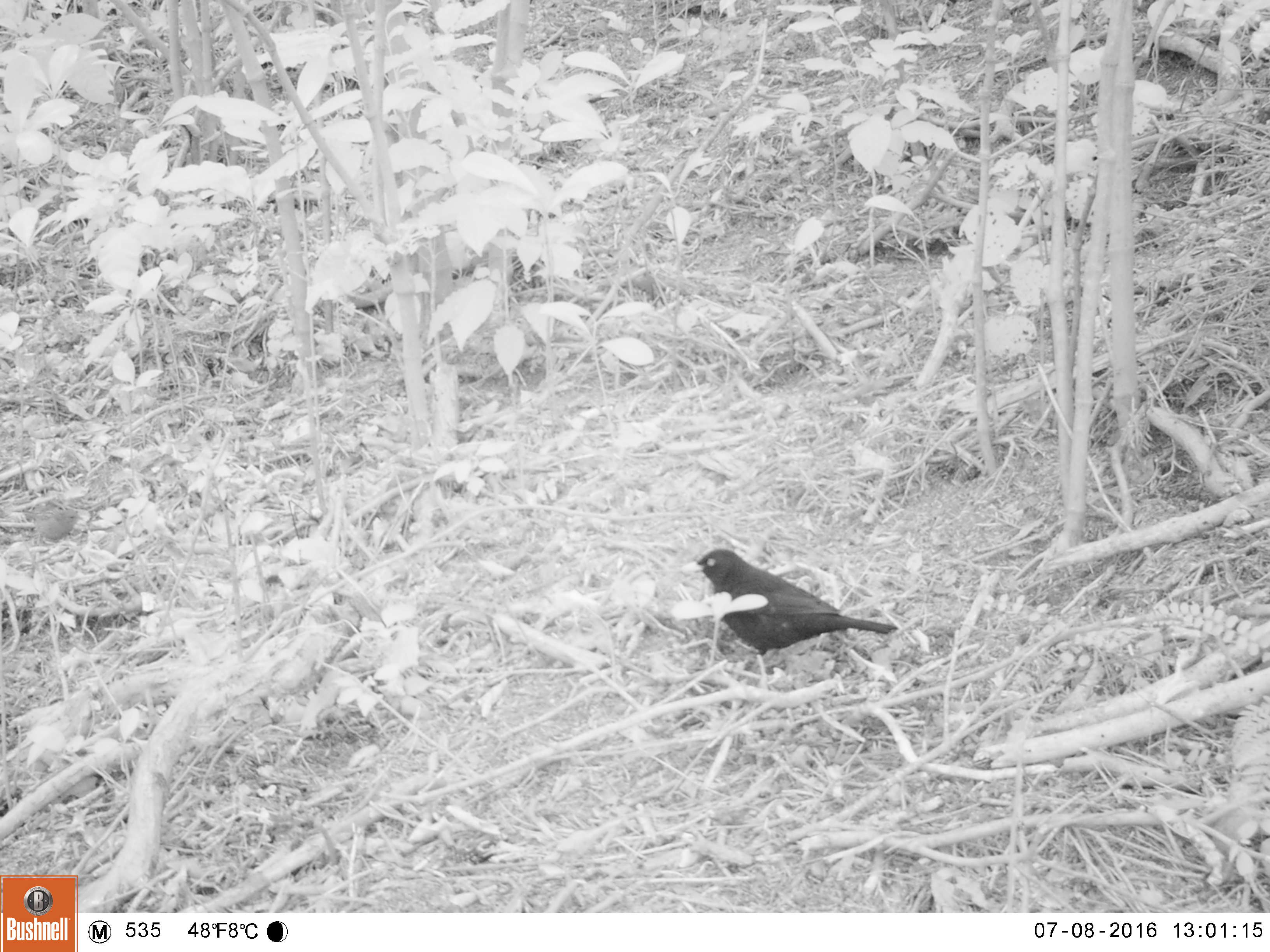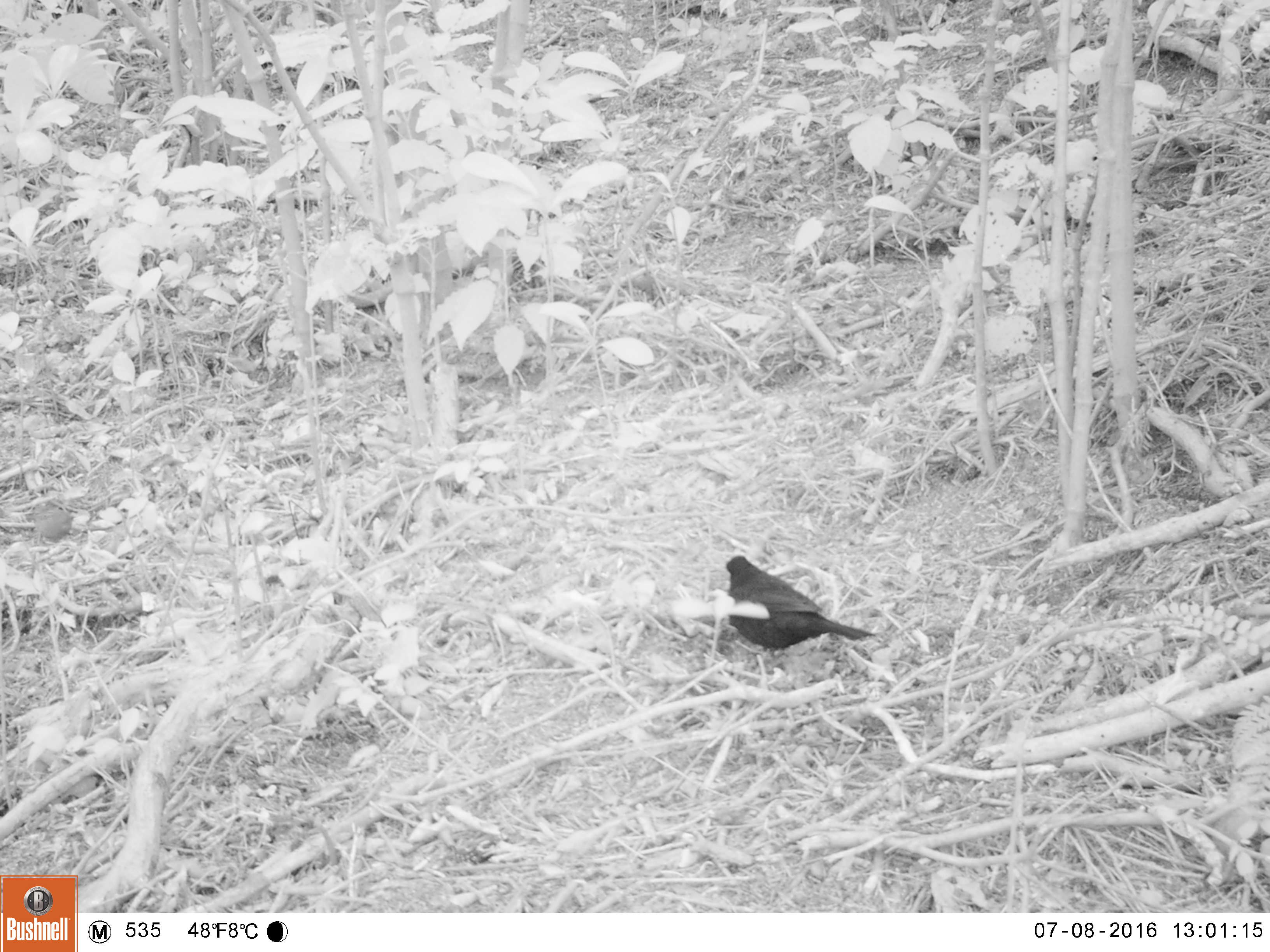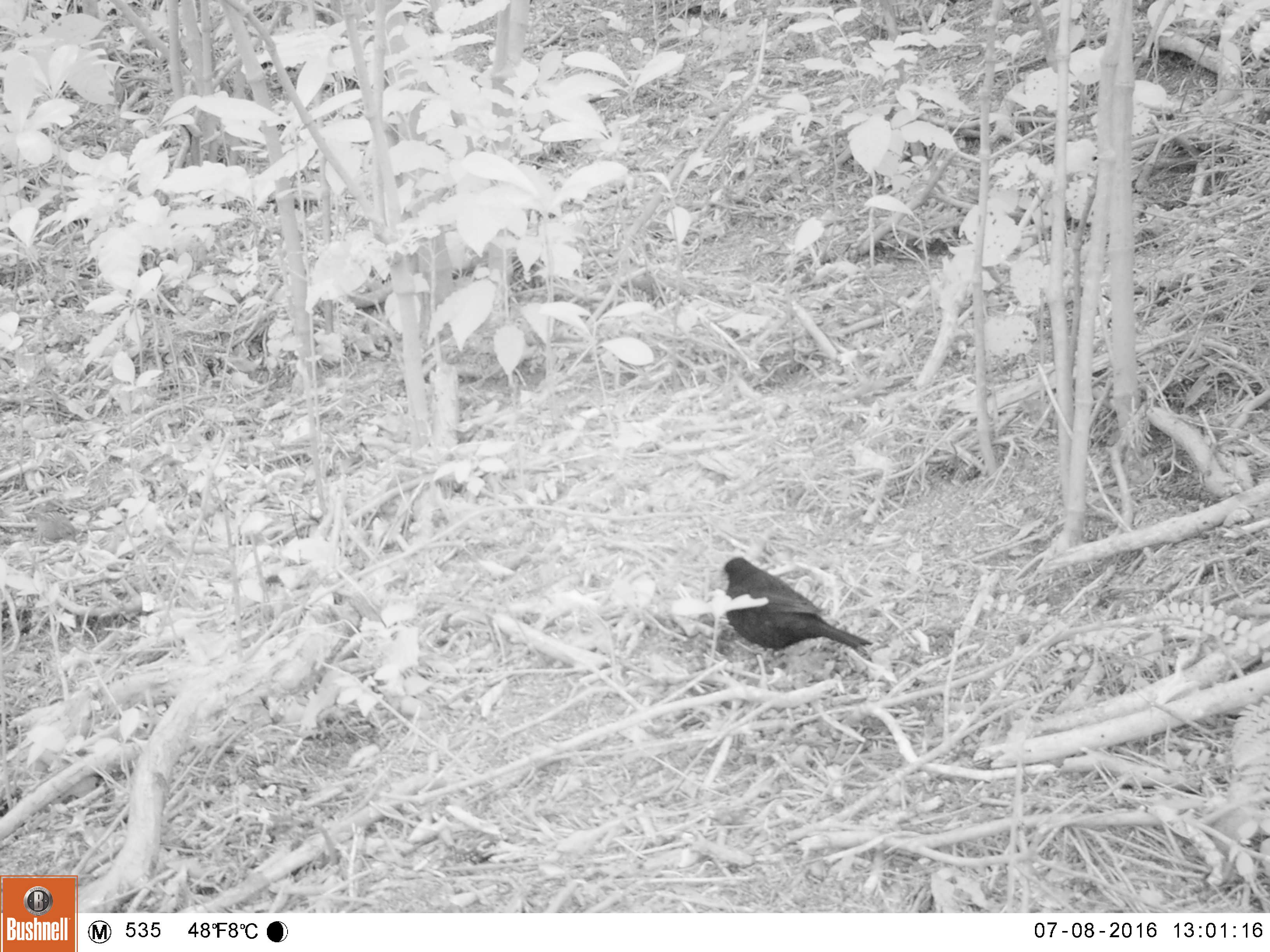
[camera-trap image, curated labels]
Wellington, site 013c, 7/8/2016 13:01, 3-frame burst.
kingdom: Animalia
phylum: Chordata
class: Aves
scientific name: Aves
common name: bird